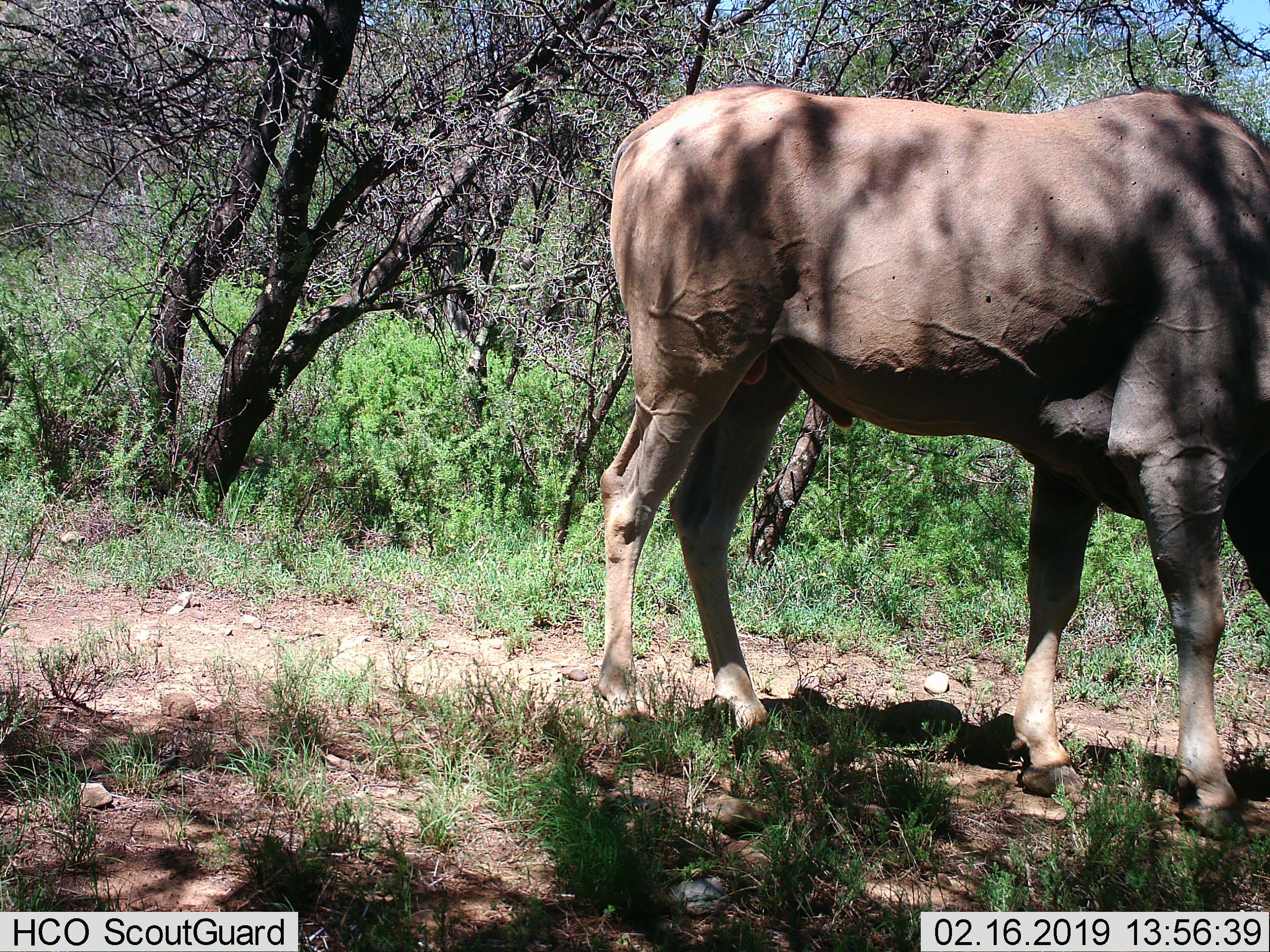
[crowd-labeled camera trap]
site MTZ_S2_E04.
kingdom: Animalia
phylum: Chordata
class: Mammalia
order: Artiodactyla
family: Bovidae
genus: Tragelaphus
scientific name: Tragelaphus oryx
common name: eland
Eland (Tragelaphus oryx), count 1. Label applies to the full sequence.